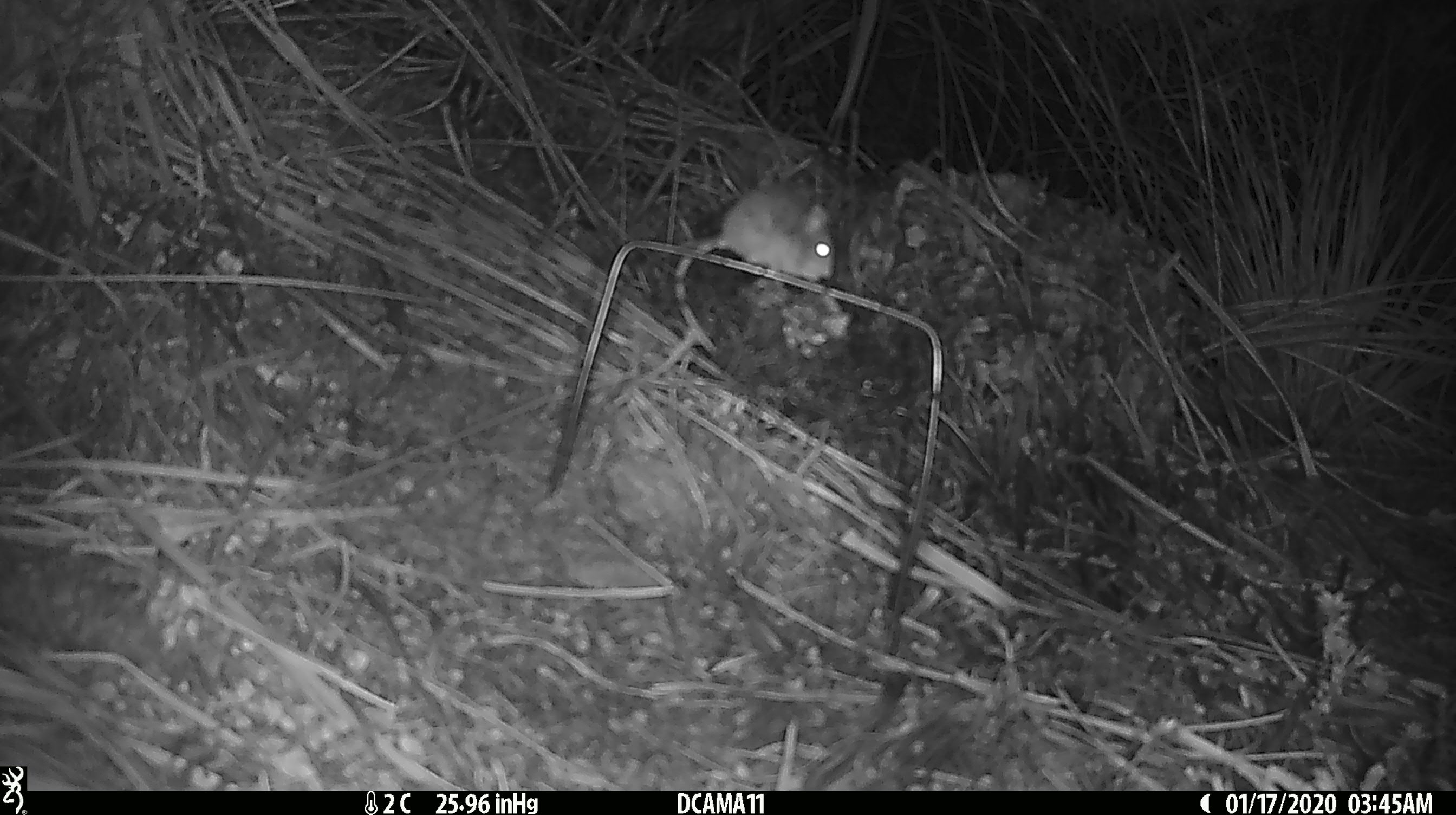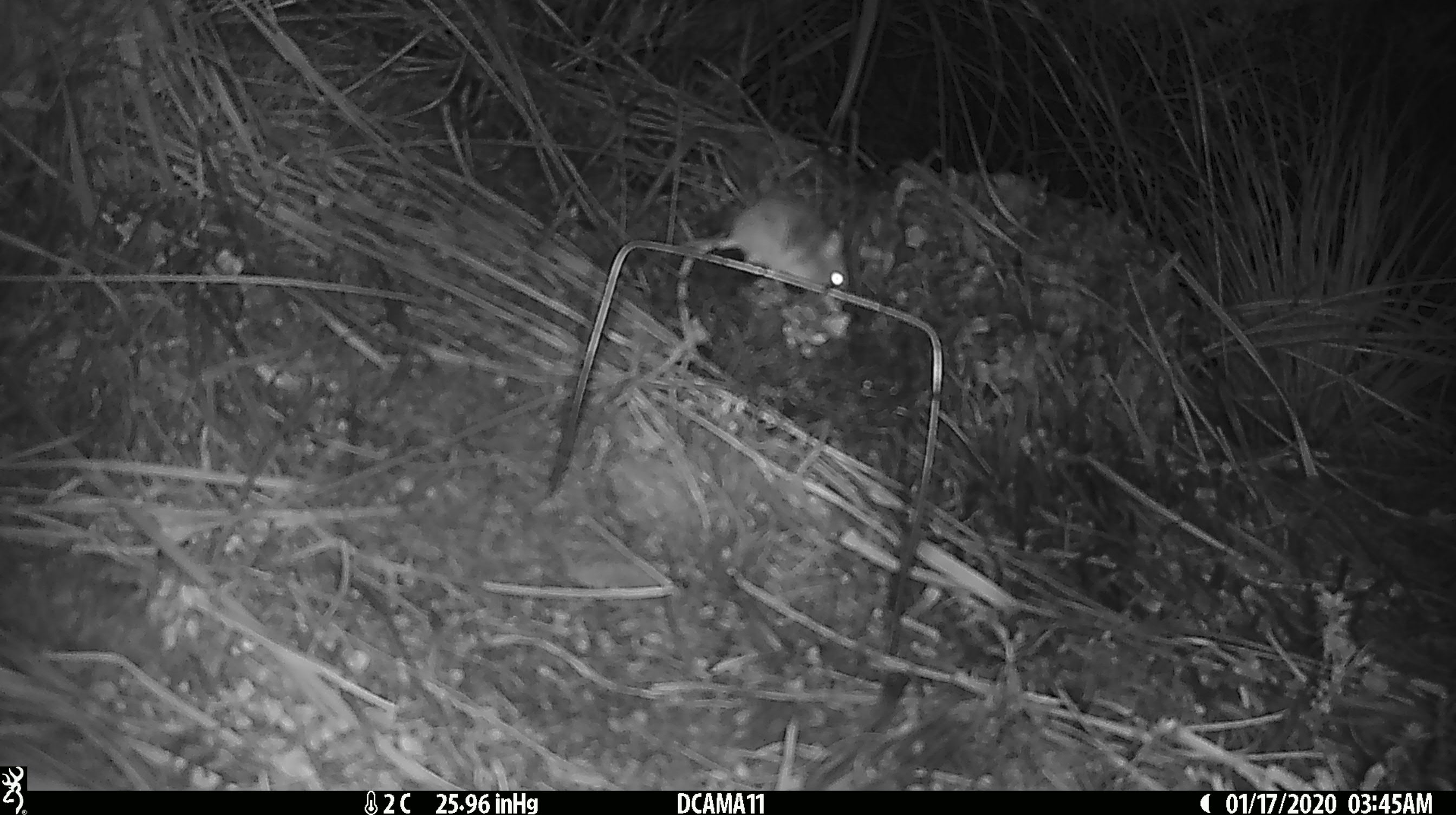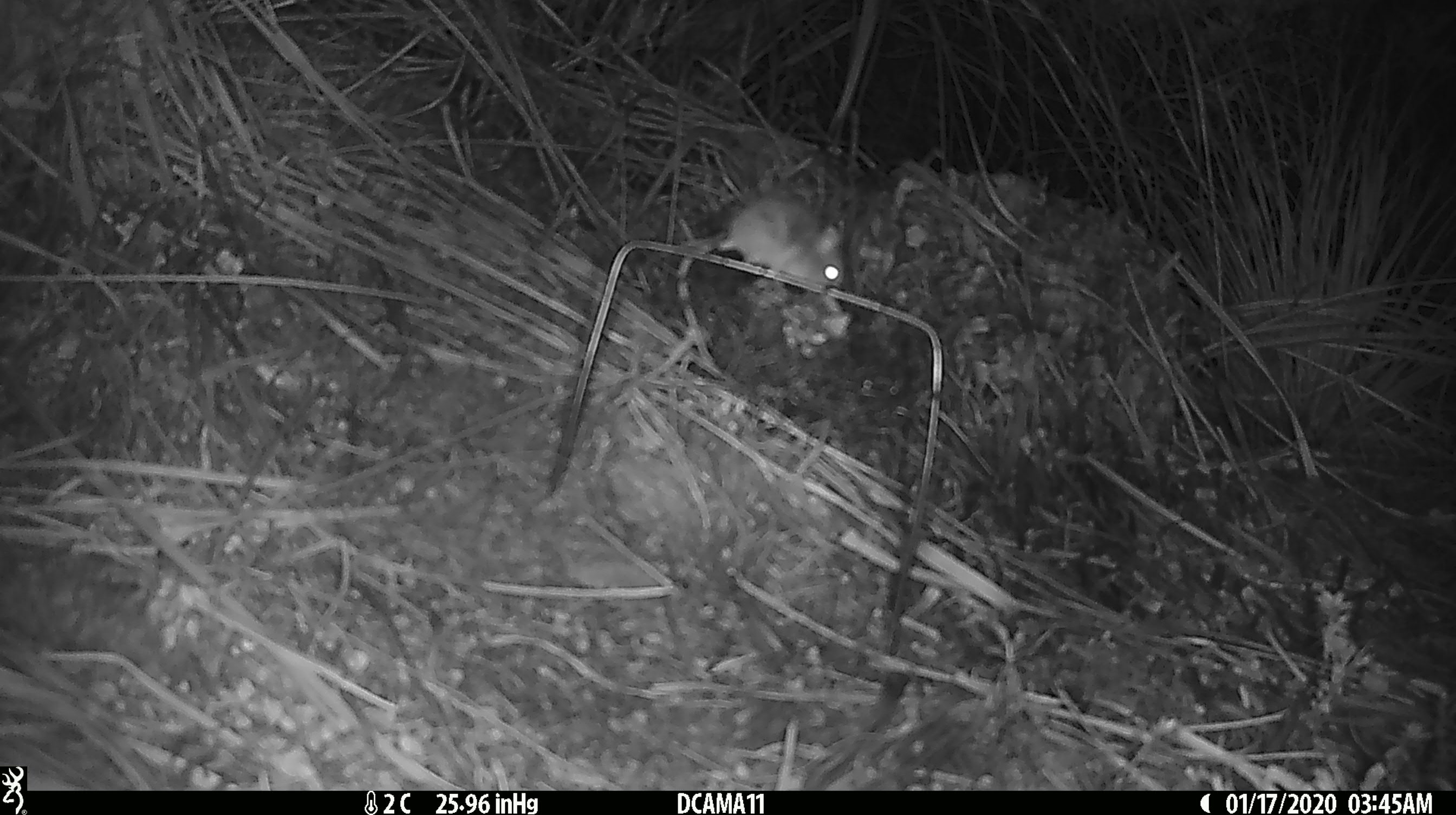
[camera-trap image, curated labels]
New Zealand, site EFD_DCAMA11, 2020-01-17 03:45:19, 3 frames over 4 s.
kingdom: Animalia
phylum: Chordata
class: Mammalia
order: Rodentia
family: Muridae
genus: Mus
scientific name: Mus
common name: mouse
Mouse (Mus).